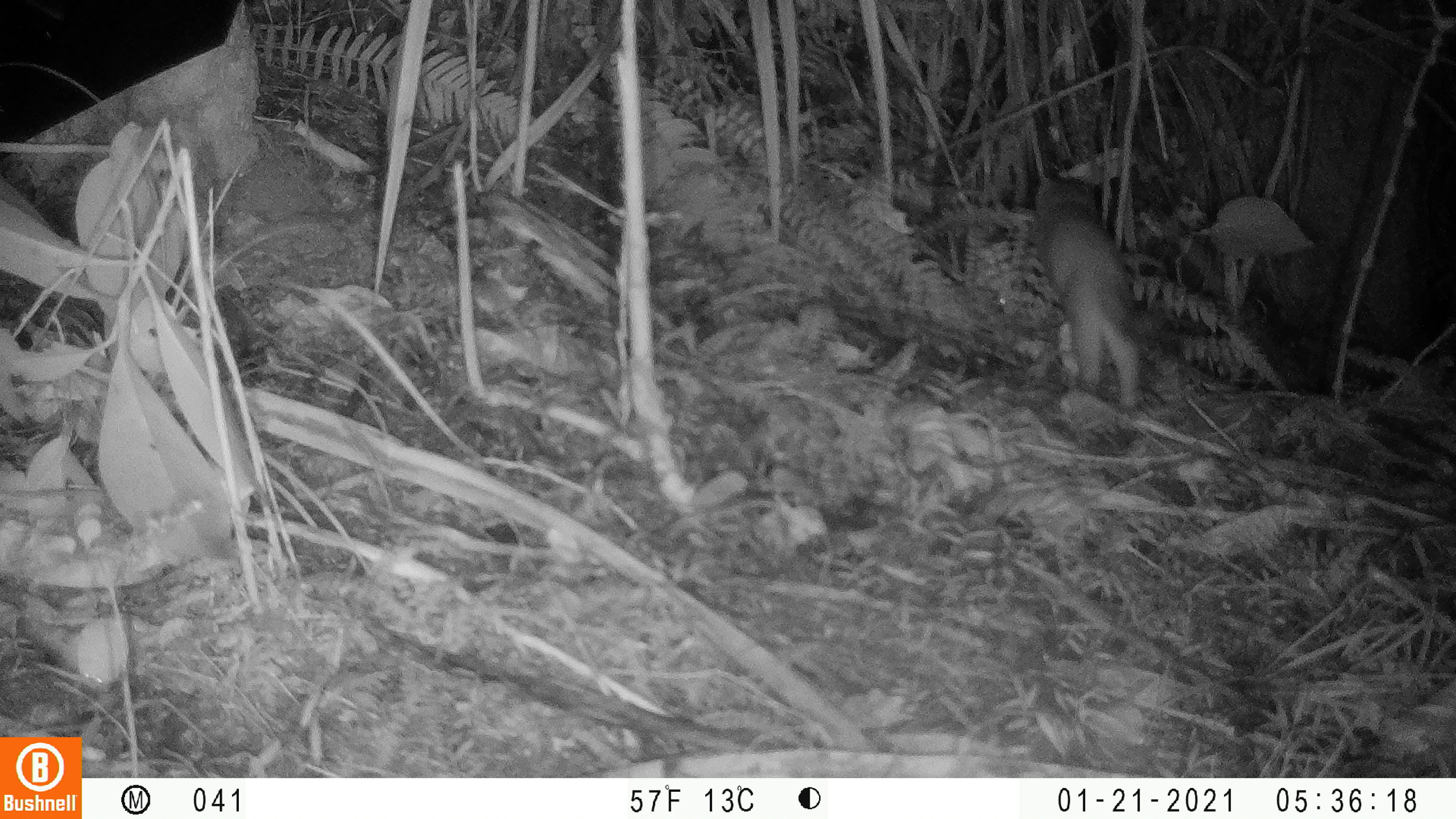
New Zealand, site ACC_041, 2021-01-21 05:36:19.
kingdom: Animalia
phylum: Chordata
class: Mammalia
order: Carnivora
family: Mustelidae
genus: Mustela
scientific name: Mustela erminea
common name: stoat